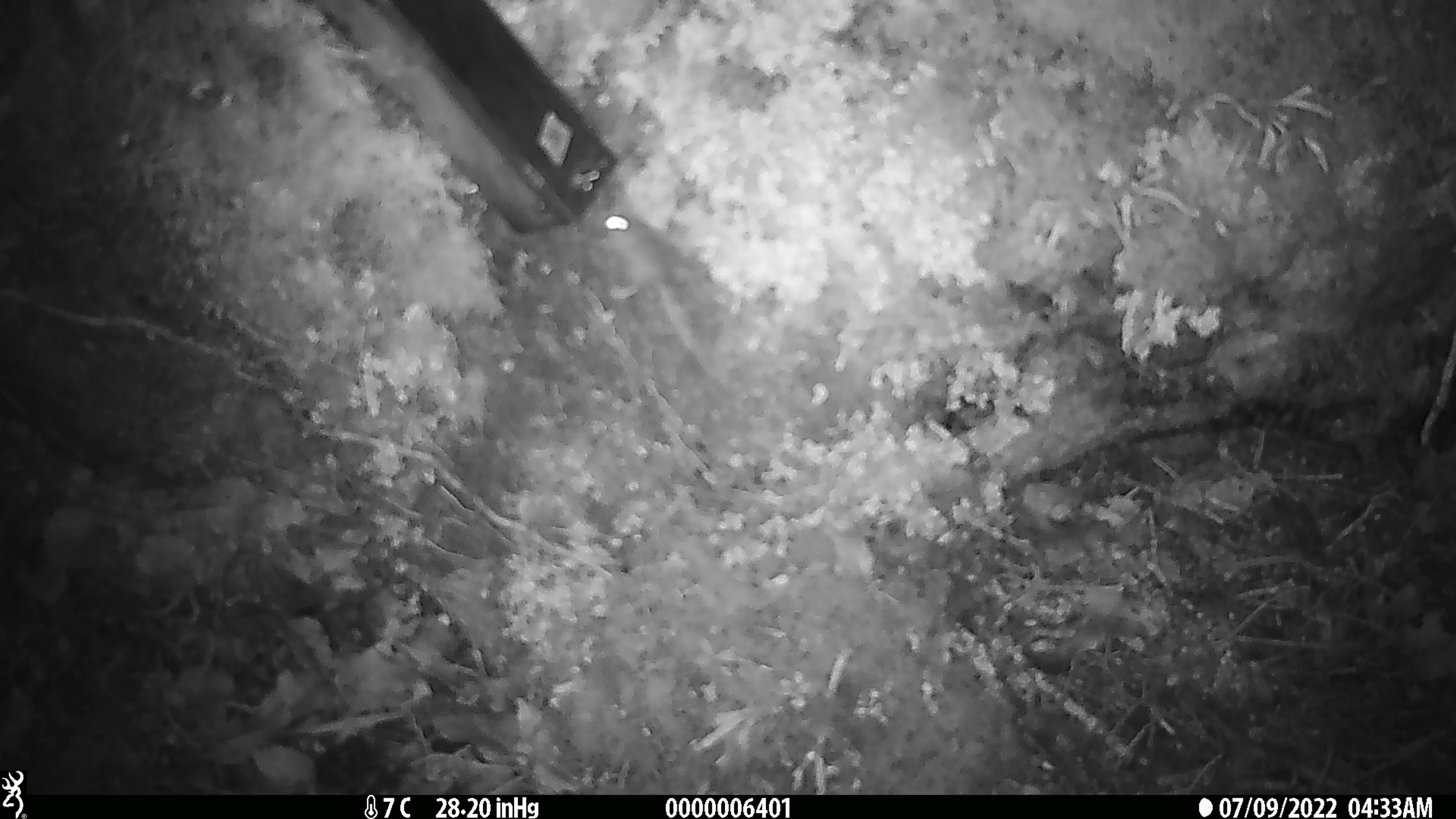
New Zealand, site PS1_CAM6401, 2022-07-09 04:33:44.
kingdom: Animalia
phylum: Chordata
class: Mammalia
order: Rodentia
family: Muridae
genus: Mus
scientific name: Mus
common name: mouse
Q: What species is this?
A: Mouse (Mus).